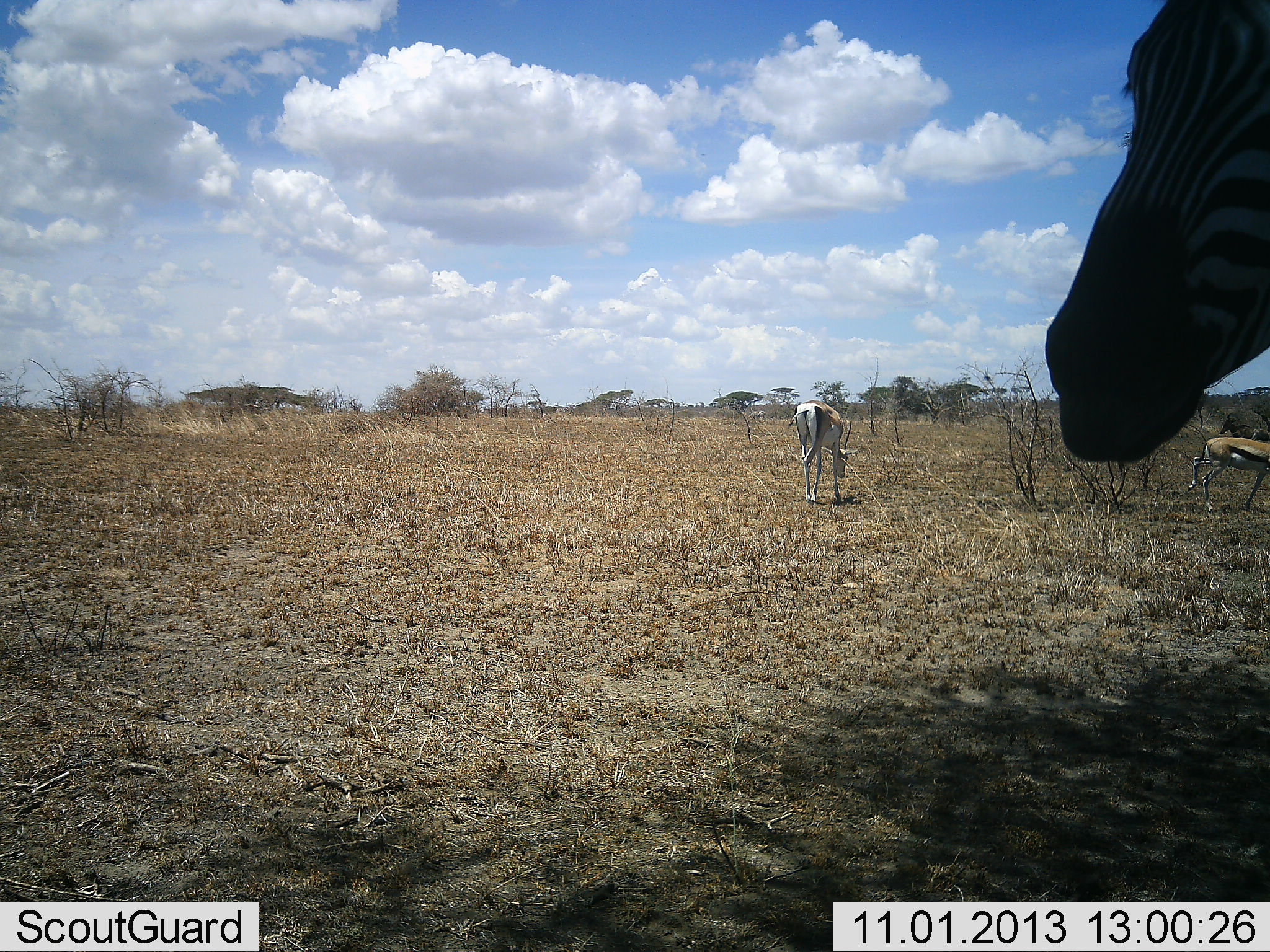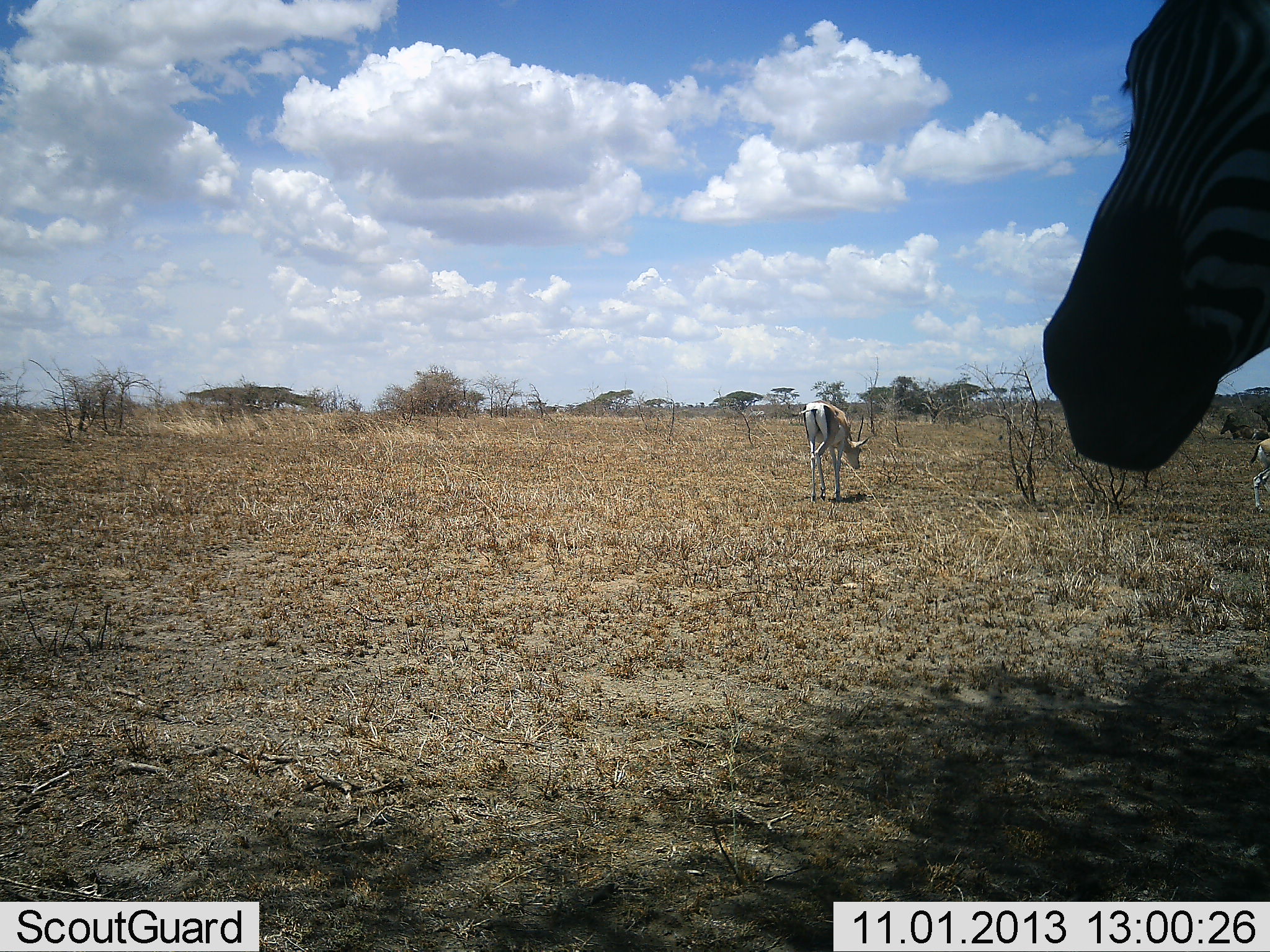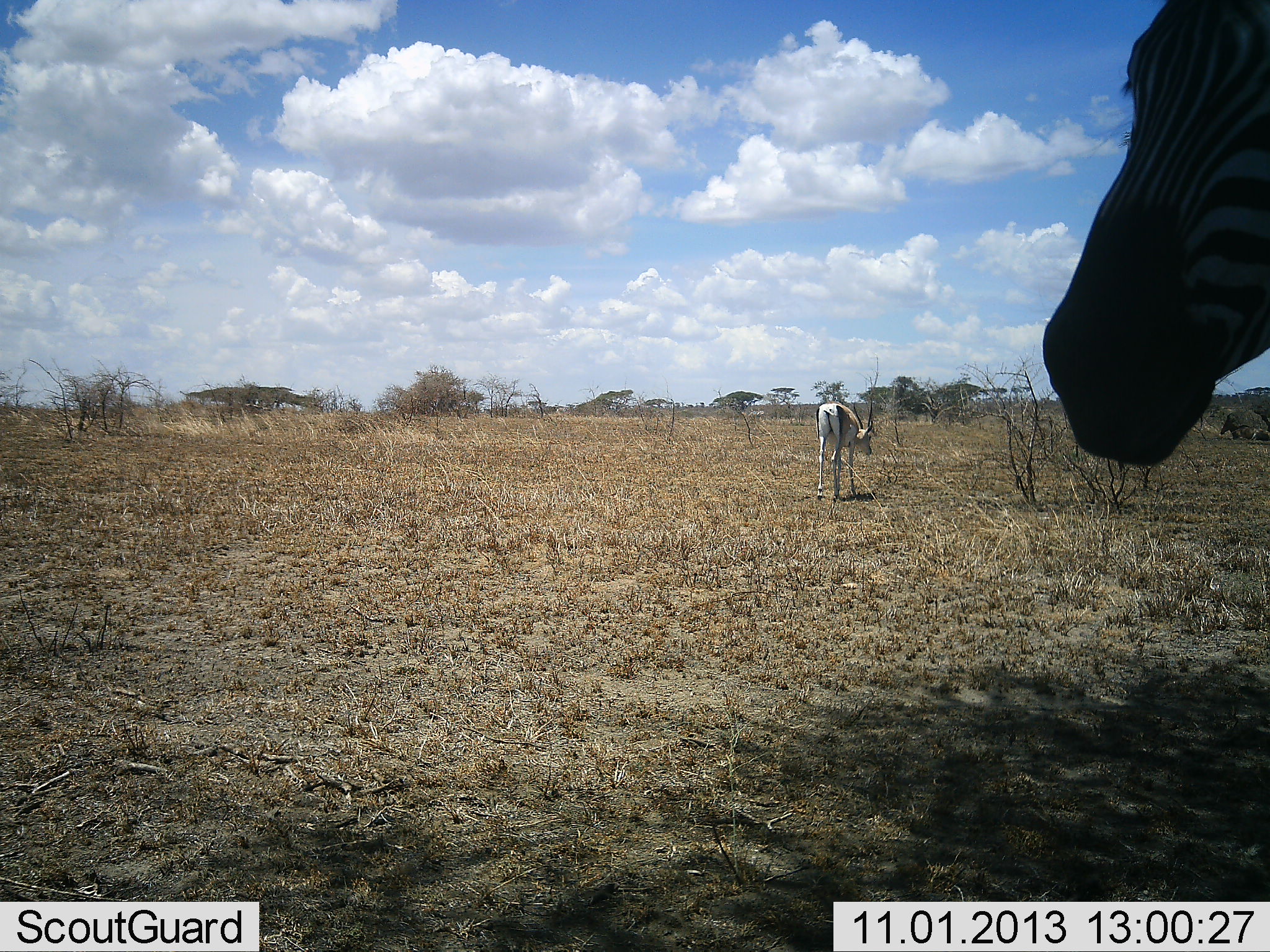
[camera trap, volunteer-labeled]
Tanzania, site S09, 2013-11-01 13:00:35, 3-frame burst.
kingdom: Animalia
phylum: Chordata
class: Mammalia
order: Artiodactyla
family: Bovidae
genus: Eudorcas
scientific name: Eudorcas thomsonii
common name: thomson's gazelle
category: gazellethomsons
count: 1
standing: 18%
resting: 0%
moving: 82%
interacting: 0%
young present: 0%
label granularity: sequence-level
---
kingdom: Animalia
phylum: Chordata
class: Mammalia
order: Perissodactyla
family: Equidae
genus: Equus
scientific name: Equus quagga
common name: plains zebra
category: zebra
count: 1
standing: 76%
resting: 0%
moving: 5%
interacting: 0%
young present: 0%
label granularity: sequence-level